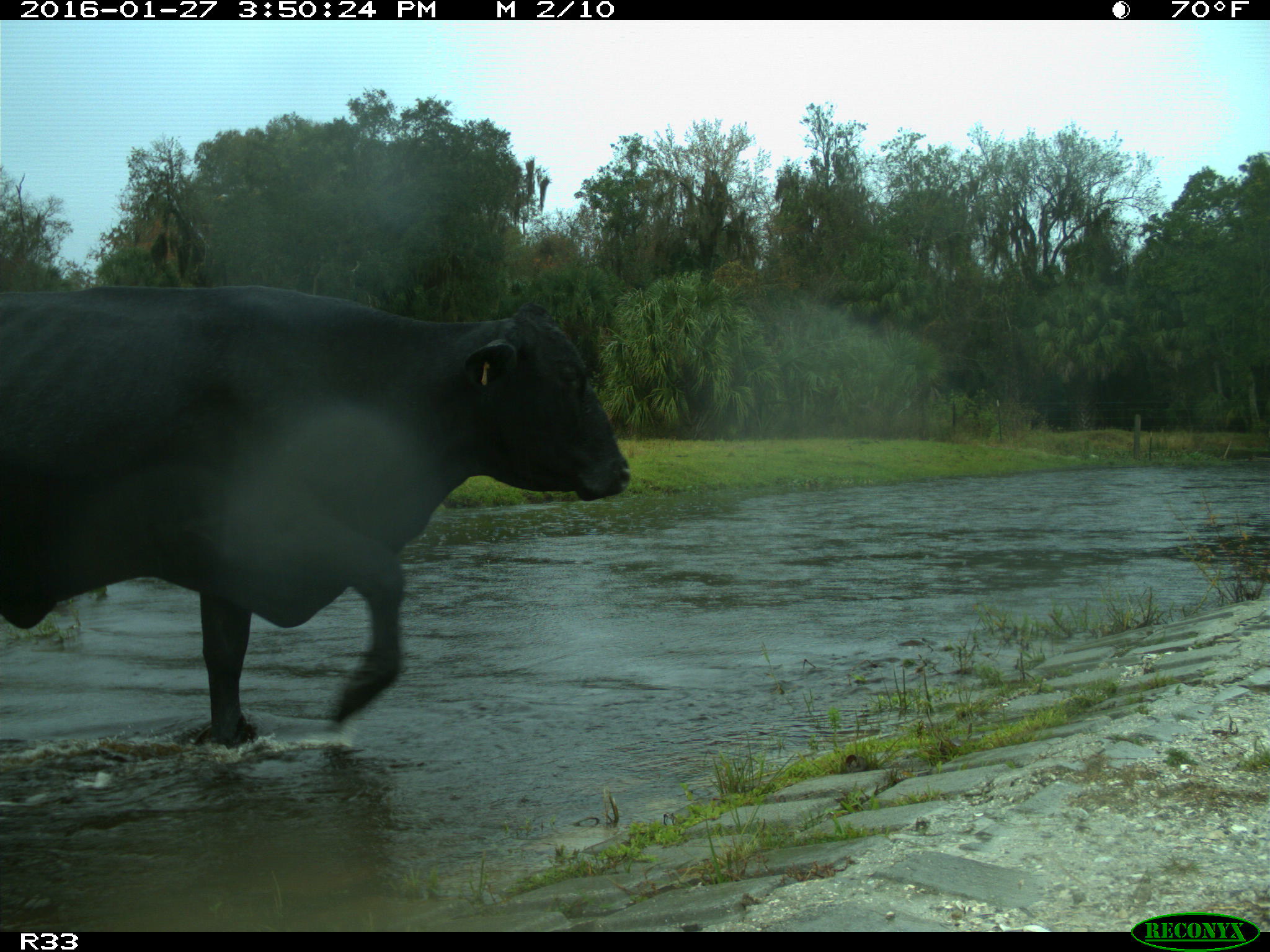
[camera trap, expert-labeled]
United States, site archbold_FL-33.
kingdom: Animalia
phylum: Chordata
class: Mammalia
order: Artiodactyla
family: Bovidae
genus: Bos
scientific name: Bos taurus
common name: domestic cow